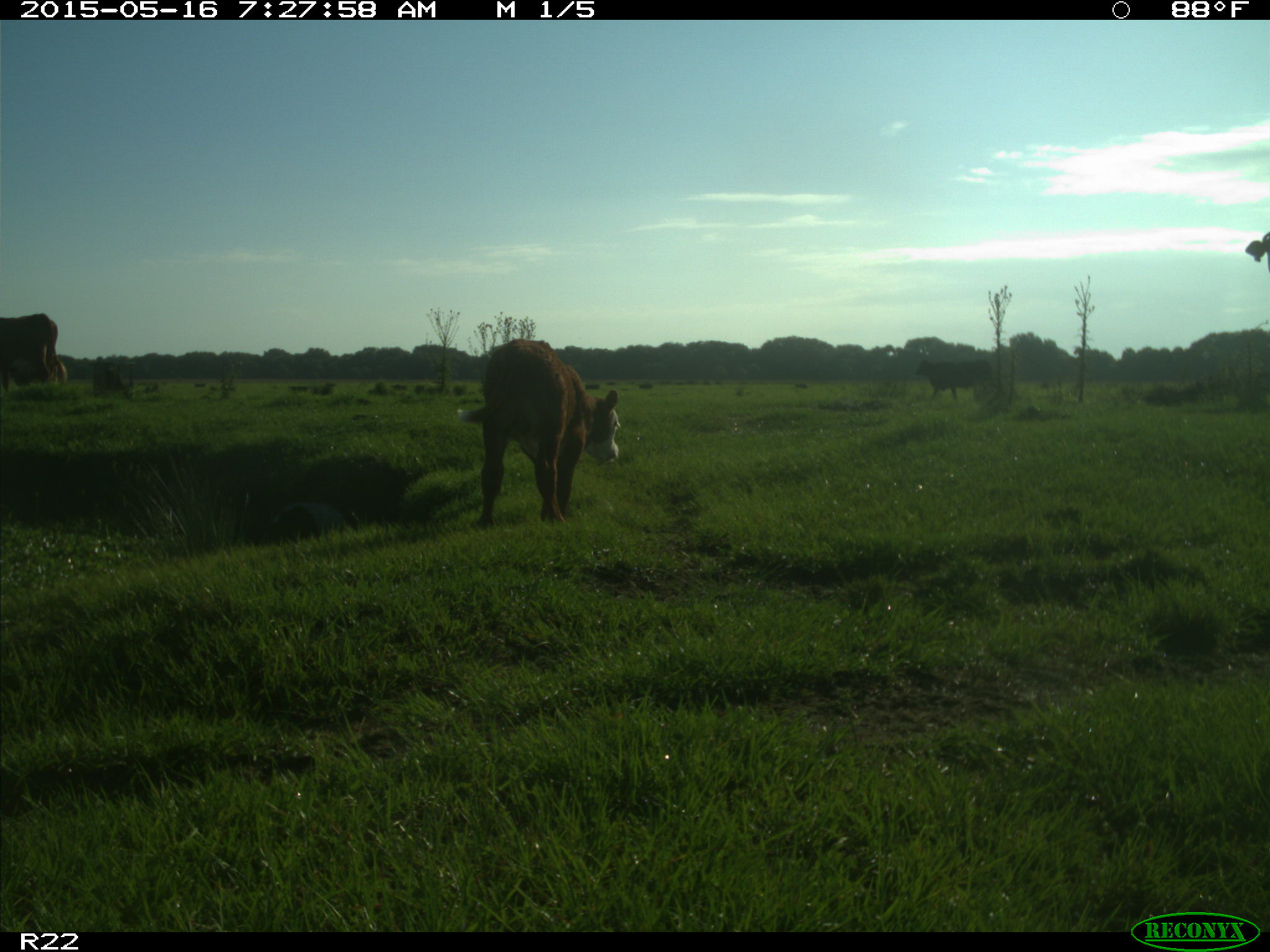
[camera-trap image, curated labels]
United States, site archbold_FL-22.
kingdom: Animalia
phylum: Chordata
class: Mammalia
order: Artiodactyla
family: Bovidae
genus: Bos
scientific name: Bos taurus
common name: domestic cow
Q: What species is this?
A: Bos taurus (domestic cow).